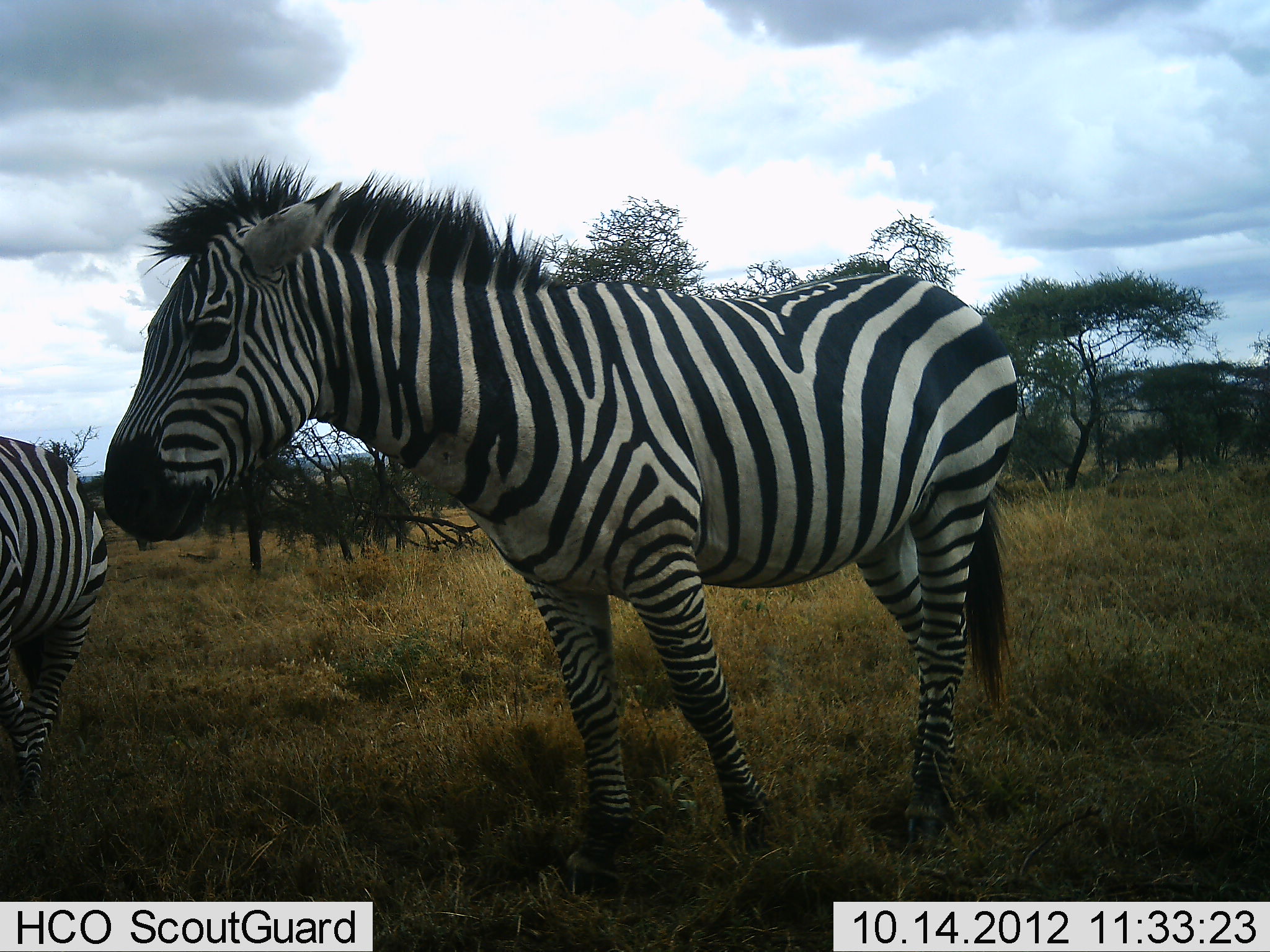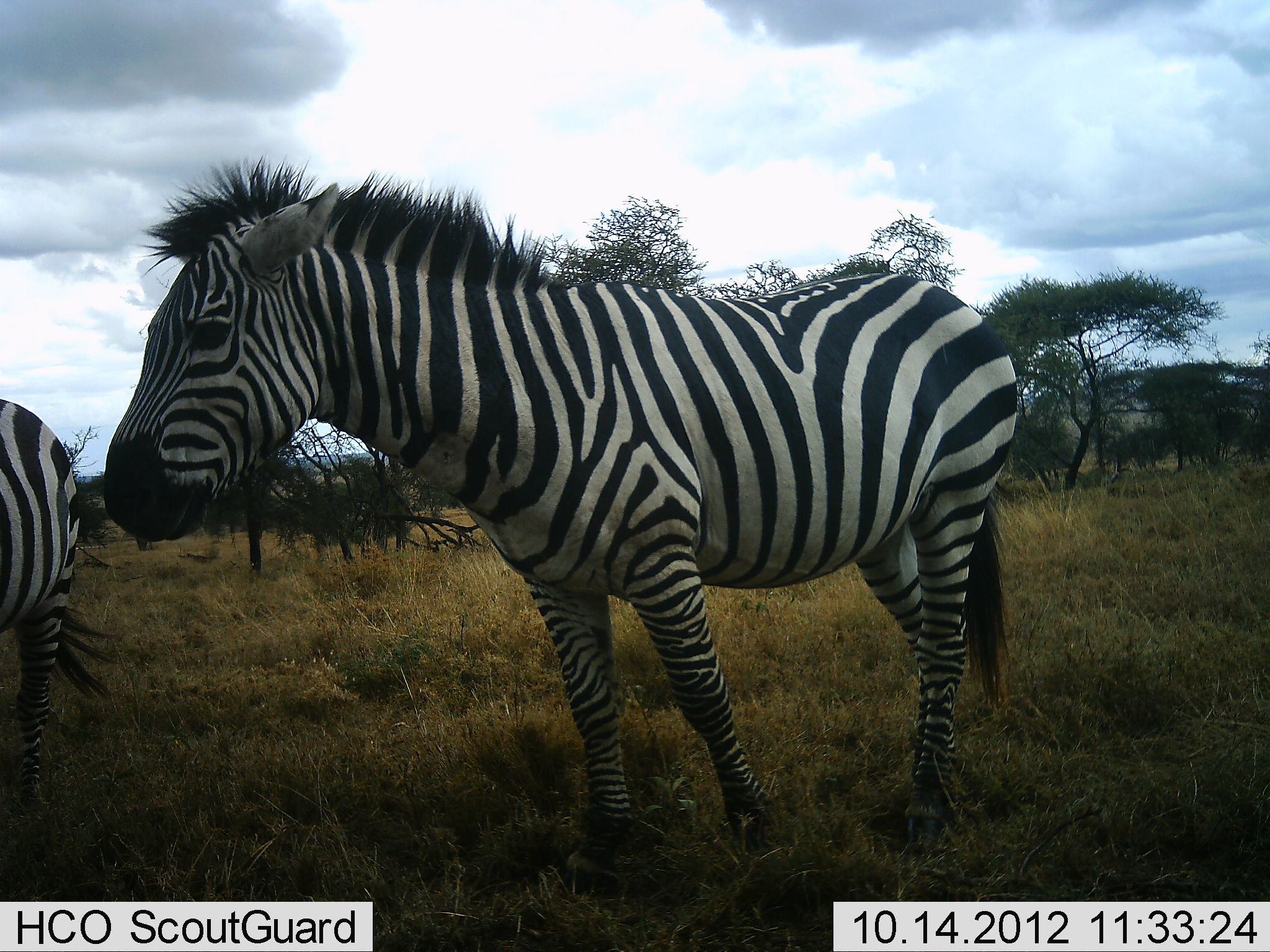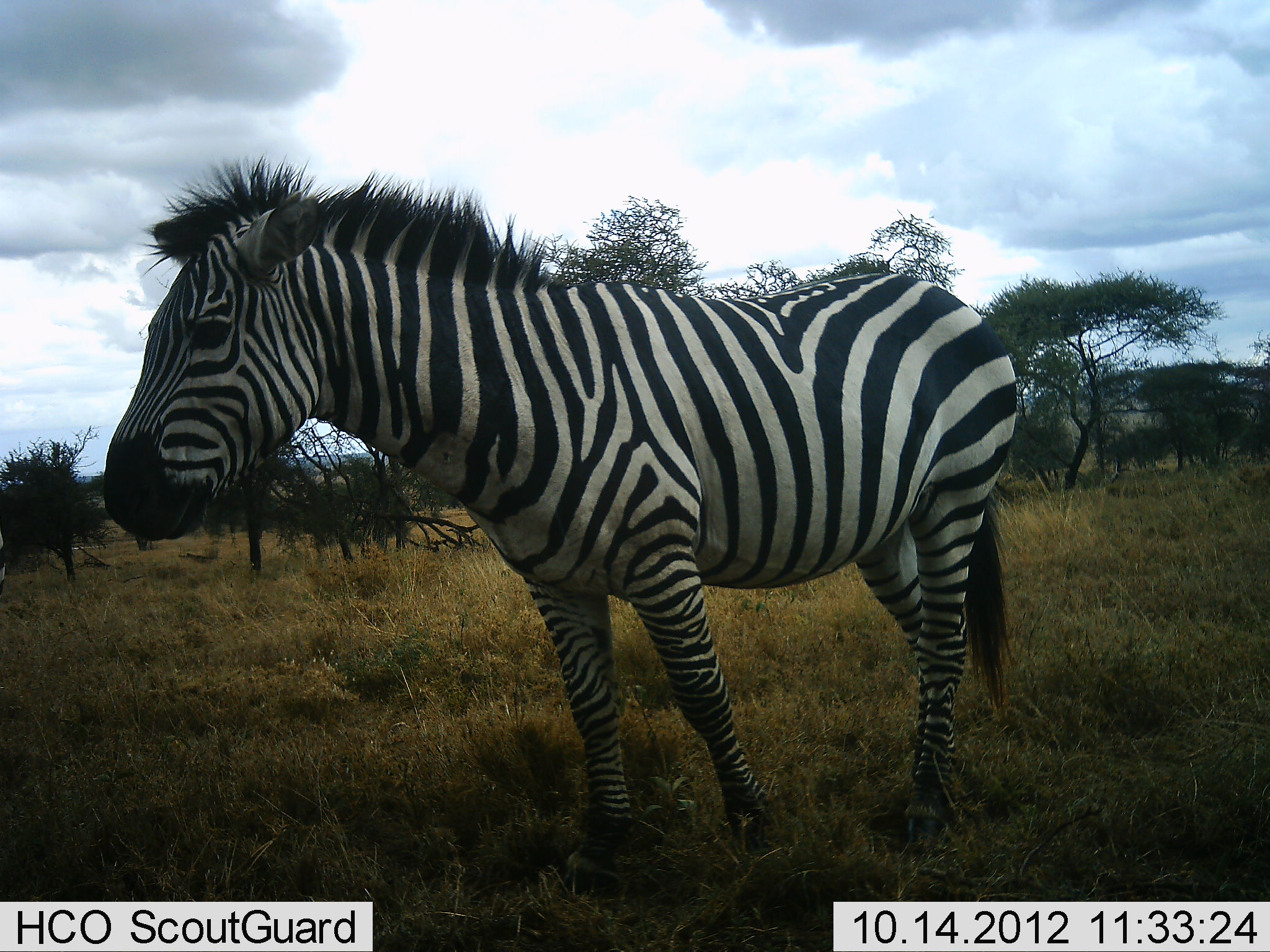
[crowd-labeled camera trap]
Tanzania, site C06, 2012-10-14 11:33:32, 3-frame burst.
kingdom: Animalia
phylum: Chordata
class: Mammalia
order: Perissodactyla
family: Equidae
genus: Equus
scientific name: Equus quagga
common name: plains zebra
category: zebra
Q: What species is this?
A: Zebra (plains zebra) (Equus quagga).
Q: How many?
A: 2.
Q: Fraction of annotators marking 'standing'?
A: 90%.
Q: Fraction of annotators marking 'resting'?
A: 0%.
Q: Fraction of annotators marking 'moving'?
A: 10%.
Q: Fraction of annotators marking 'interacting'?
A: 0%.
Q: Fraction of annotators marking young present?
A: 0%.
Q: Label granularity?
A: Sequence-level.